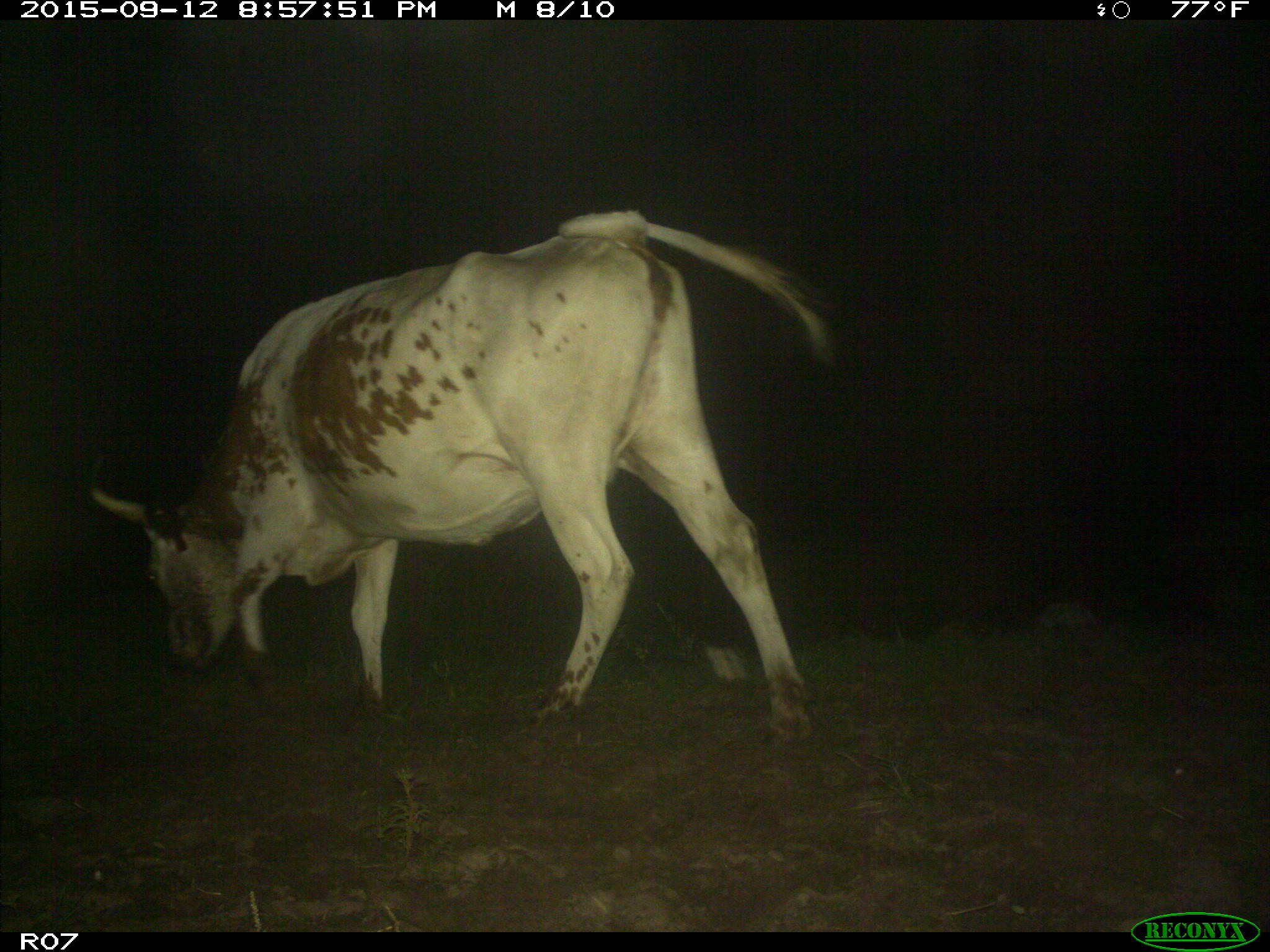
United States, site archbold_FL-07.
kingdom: Animalia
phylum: Chordata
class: Mammalia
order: Artiodactyla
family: Bovidae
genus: Bos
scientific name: Bos taurus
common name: domestic cow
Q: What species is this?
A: Bos taurus (domestic cow).